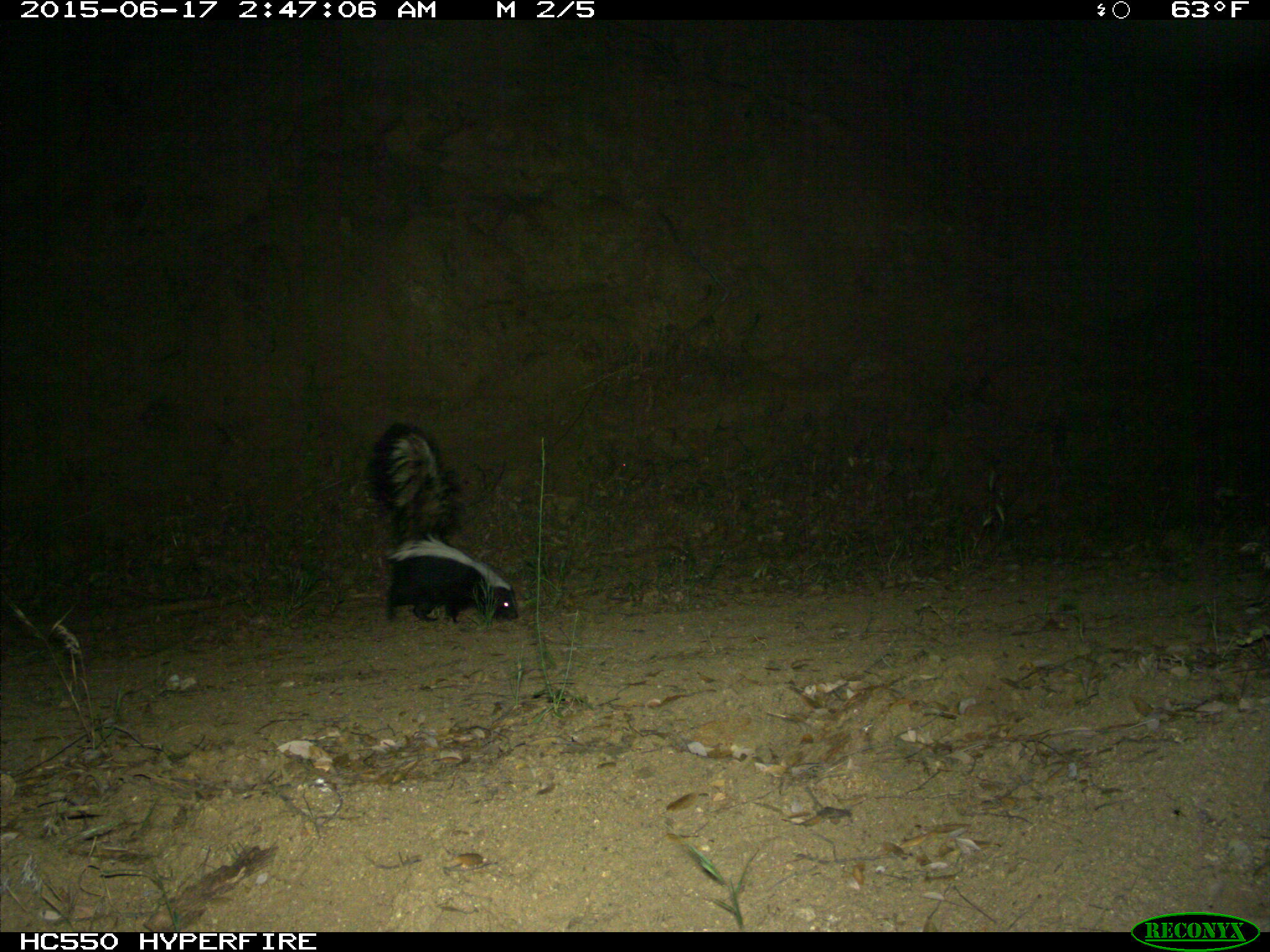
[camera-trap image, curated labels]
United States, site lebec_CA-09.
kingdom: Animalia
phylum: Chordata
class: Mammalia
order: Carnivora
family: Mephitidae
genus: Mephitis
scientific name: Mephitis mephitis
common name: striped skunk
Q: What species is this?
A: Mephitis mephitis (striped skunk).